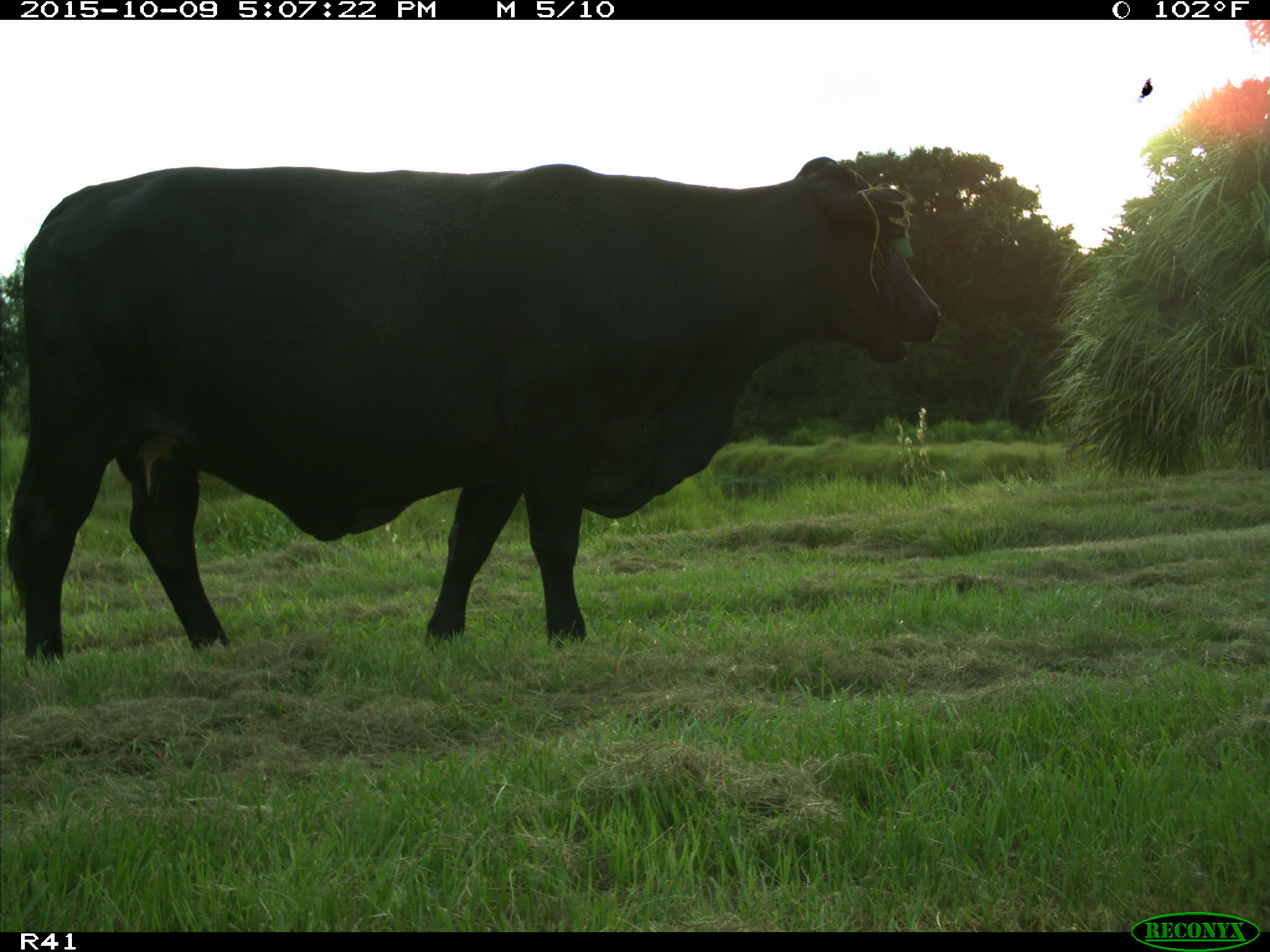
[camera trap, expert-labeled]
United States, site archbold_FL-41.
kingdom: Animalia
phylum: Chordata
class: Mammalia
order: Artiodactyla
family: Bovidae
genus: Bos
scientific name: Bos taurus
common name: domestic cow